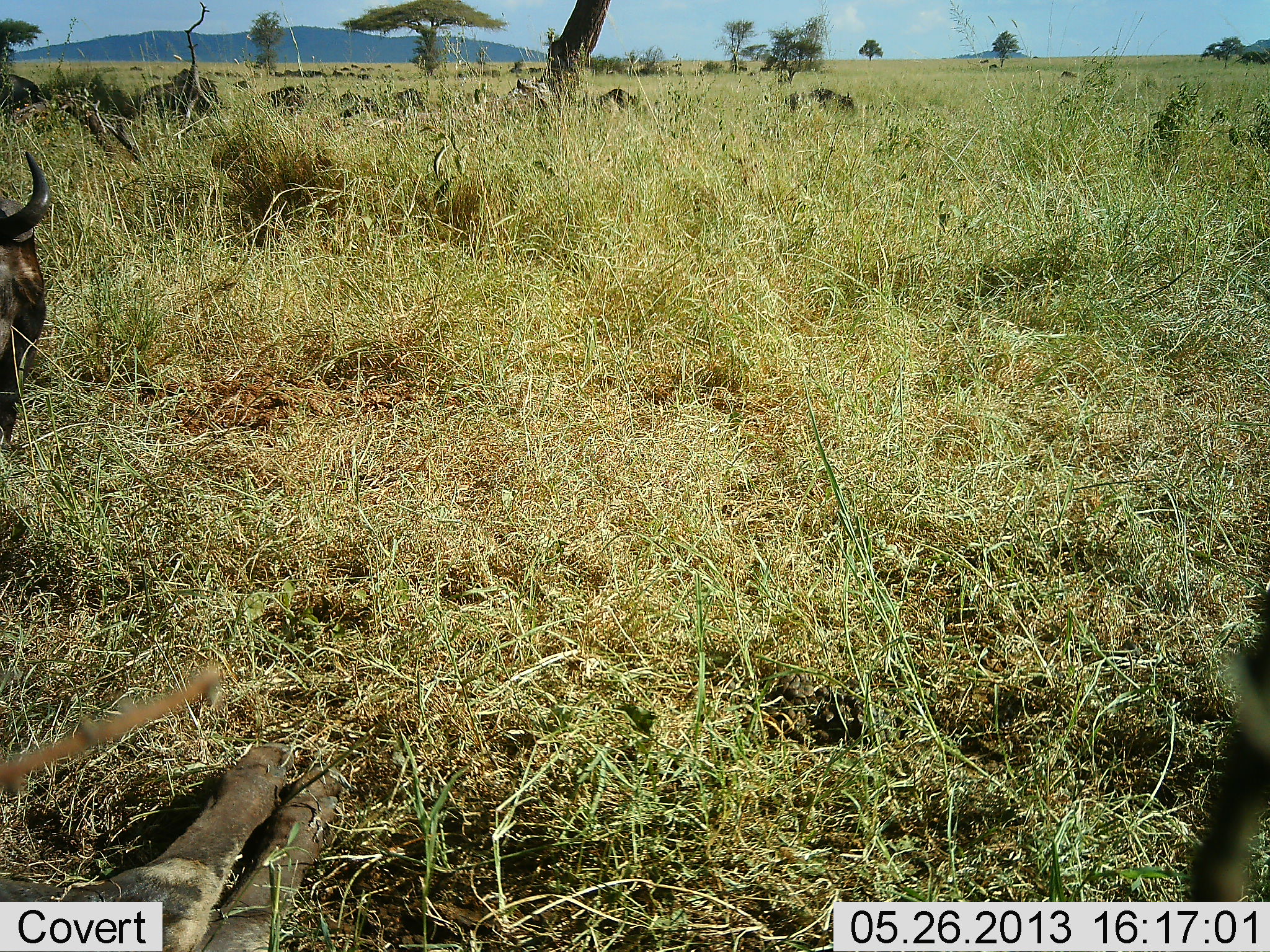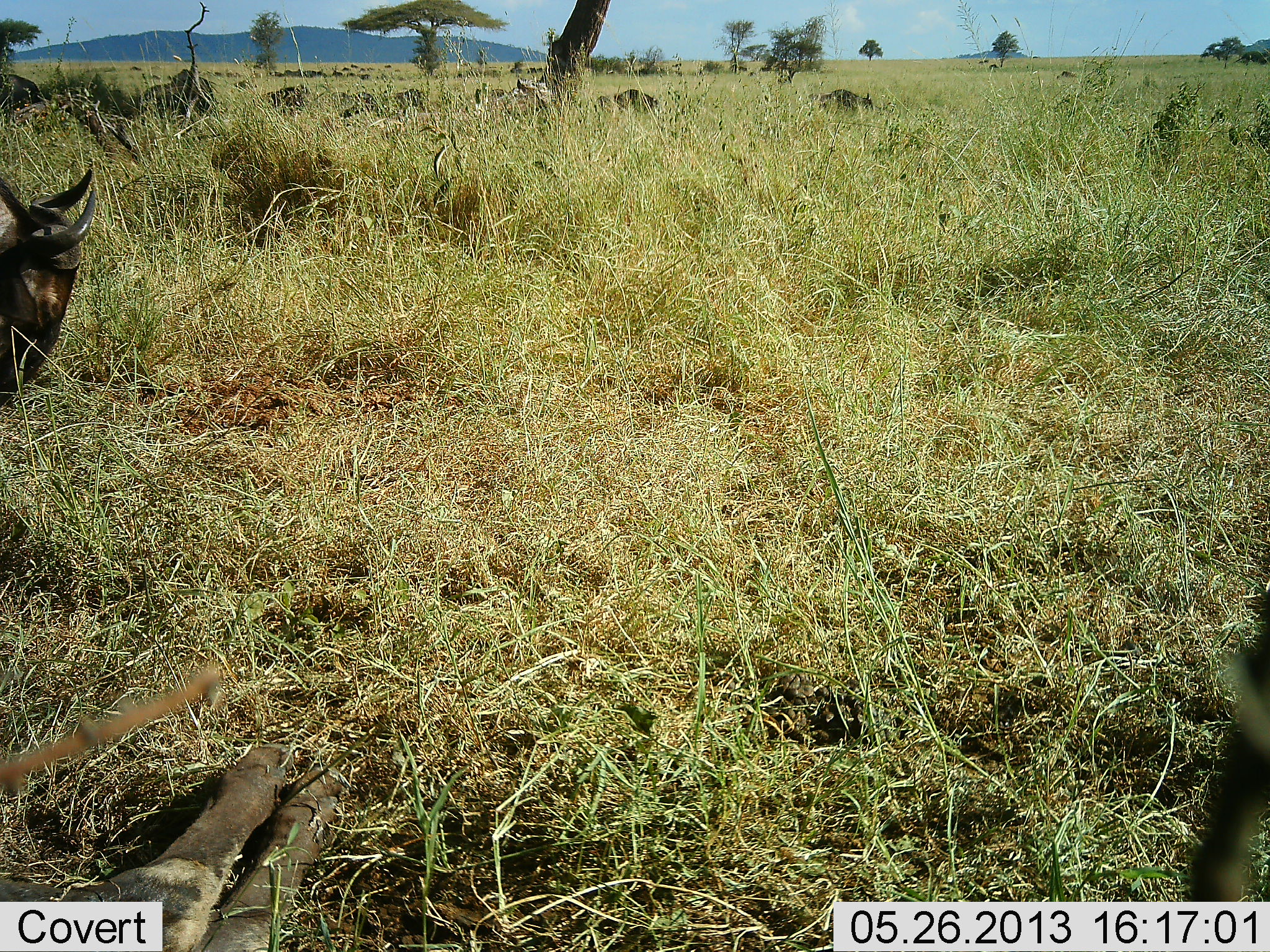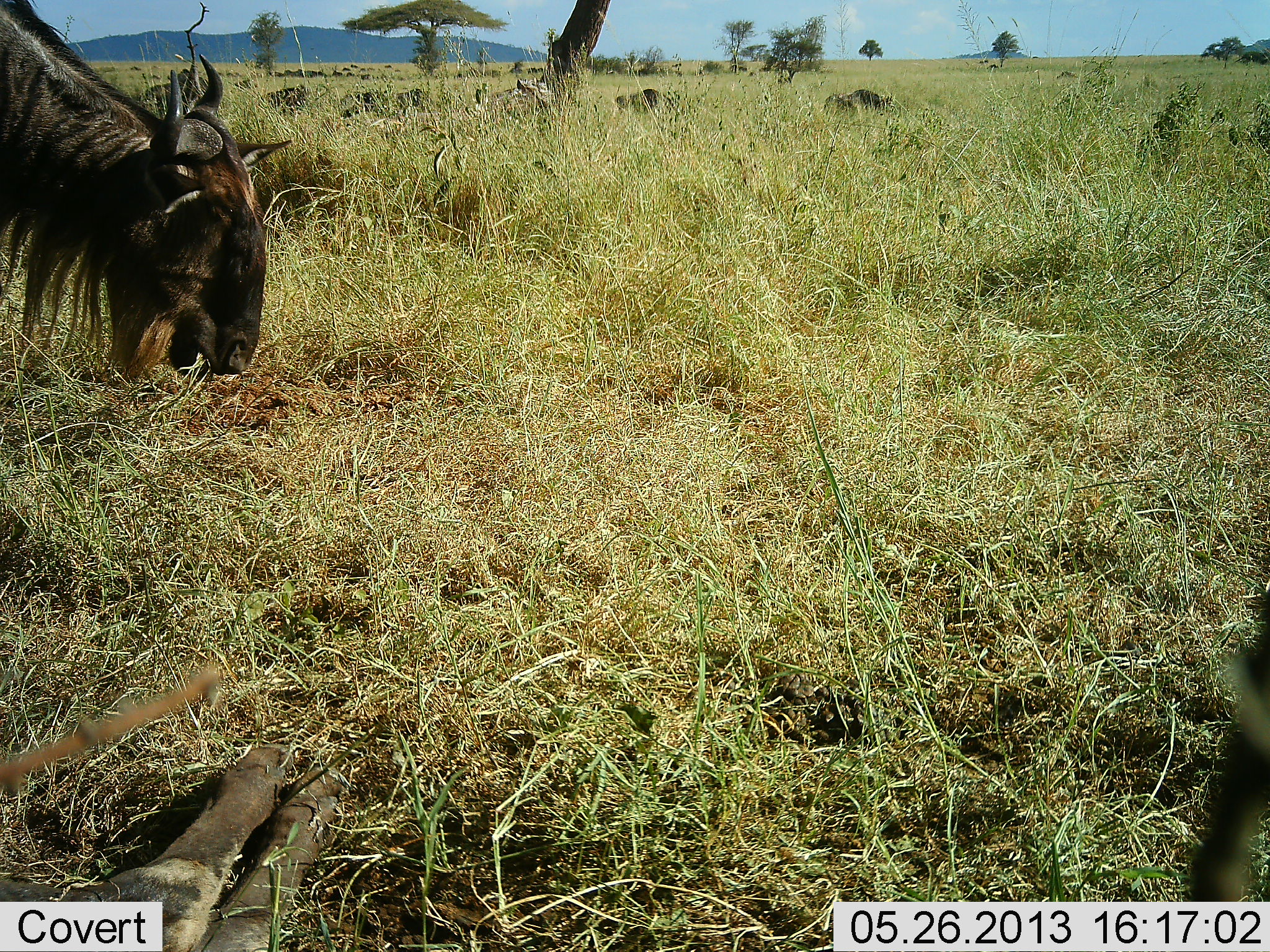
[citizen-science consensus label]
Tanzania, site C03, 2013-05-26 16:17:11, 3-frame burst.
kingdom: Animalia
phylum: Chordata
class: Mammalia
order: Artiodactyla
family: Bovidae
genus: Connochaetes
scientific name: Connochaetes taurinus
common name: blue wildebeest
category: wildebeest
Wildebeest (blue wildebeest) (Connochaetes taurinus), count 9. Behavior (volunteer vote fractions): standing 12%, resting 0%, moving 81%, interacting 0%. Young present (vote fraction): 0%. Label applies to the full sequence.